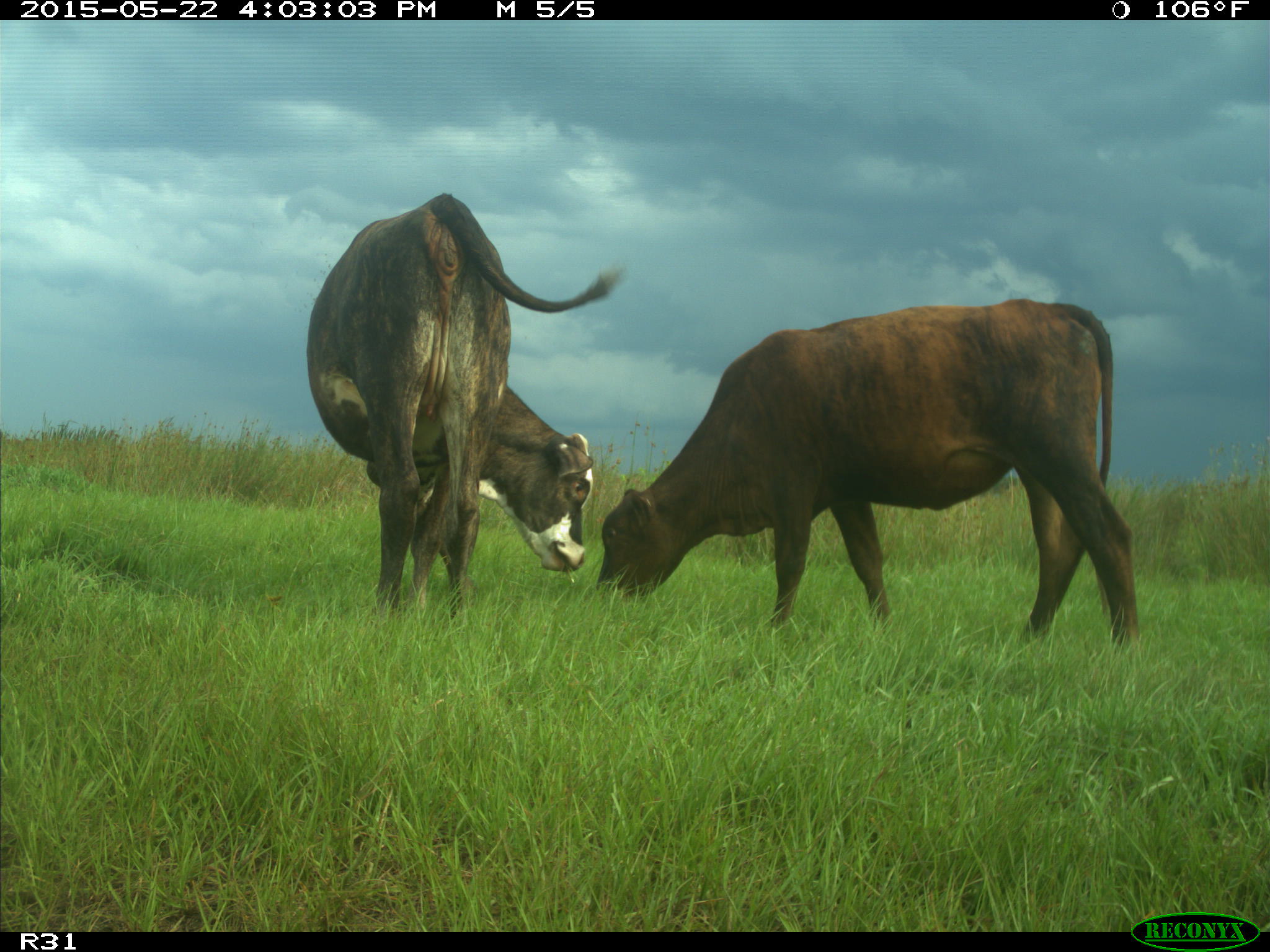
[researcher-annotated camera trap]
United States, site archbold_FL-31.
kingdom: Animalia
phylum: Chordata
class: Mammalia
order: Artiodactyla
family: Bovidae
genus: Bos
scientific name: Bos taurus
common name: domestic cow